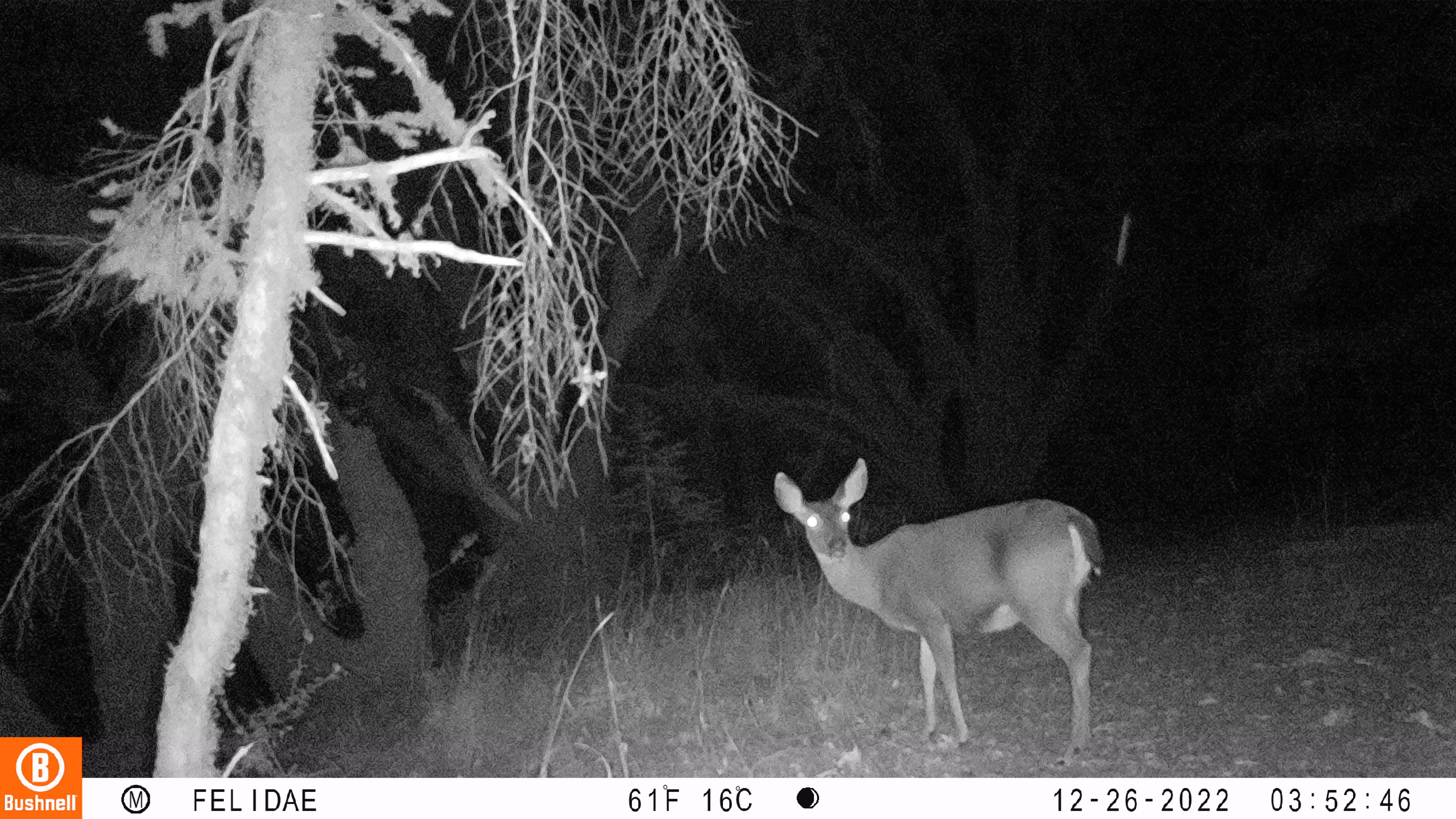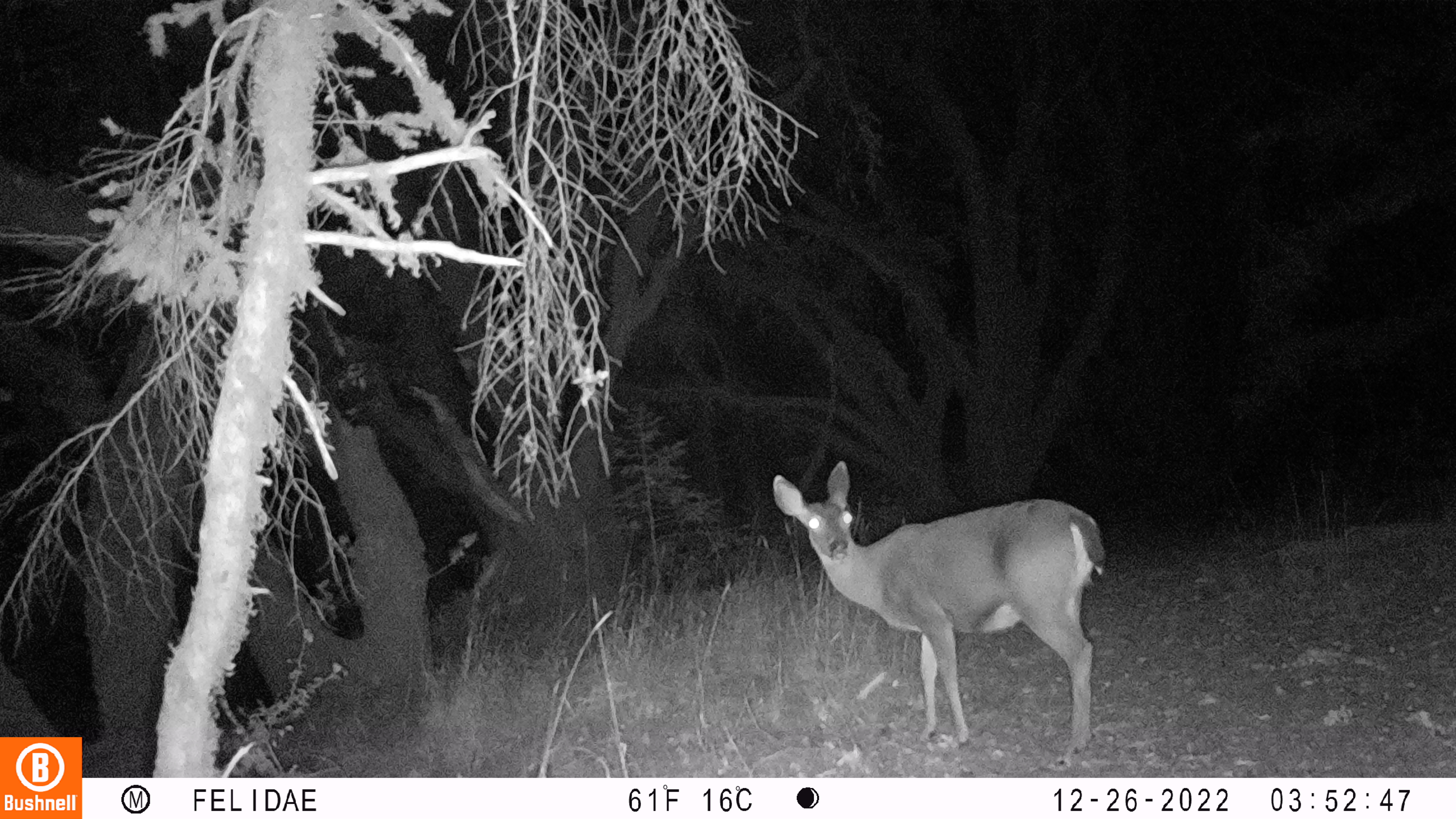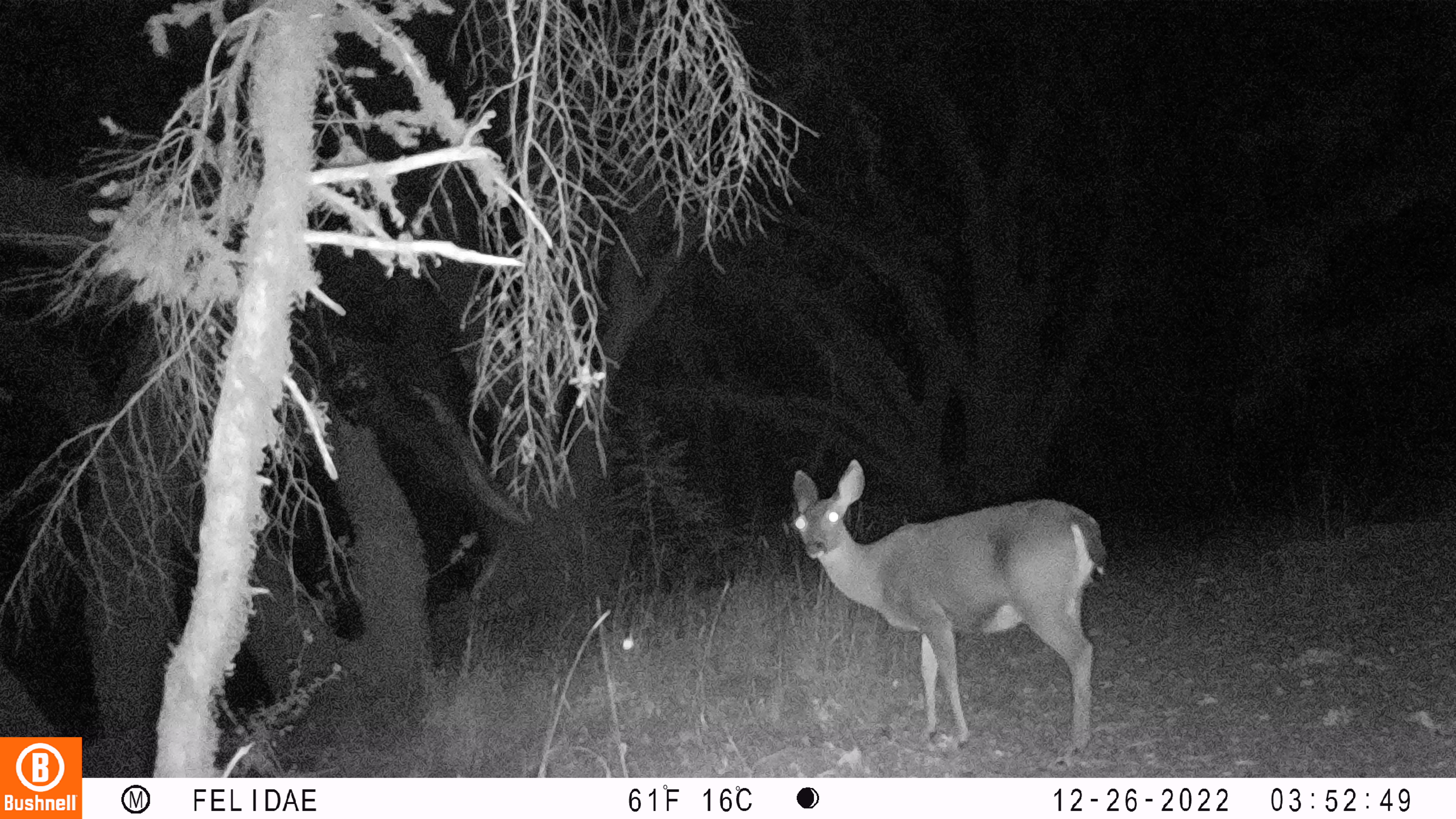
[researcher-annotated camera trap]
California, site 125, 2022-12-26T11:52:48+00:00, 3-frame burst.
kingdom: Animalia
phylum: Chordata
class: Mammalia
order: Artiodactyla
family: Cervidae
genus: Odocoileus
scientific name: Odocoileus hemionus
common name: mule deer